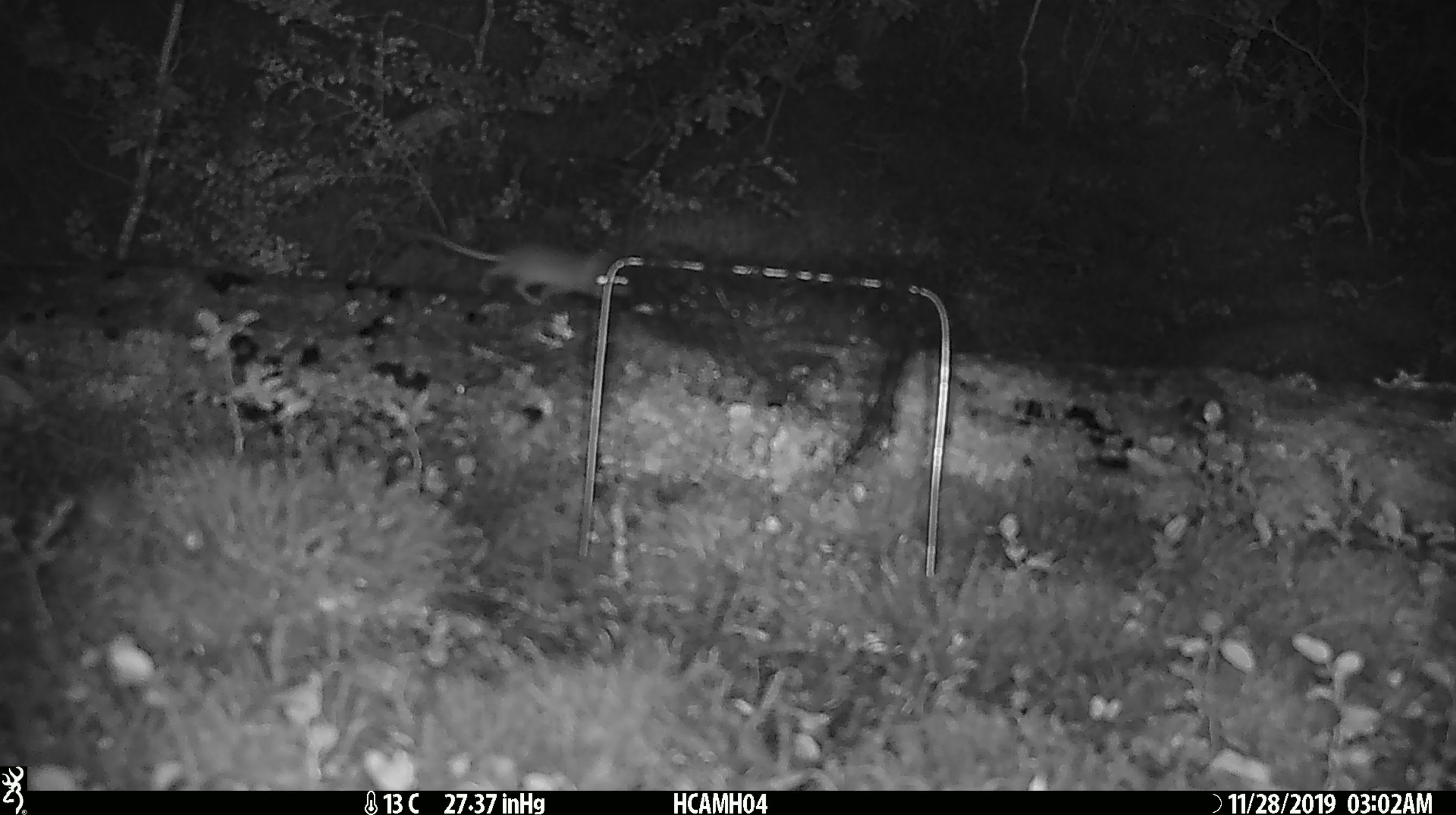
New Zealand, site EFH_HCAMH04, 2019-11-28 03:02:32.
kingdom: Animalia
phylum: Chordata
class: Mammalia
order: Rodentia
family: Muridae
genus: Mus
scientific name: Mus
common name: mouse